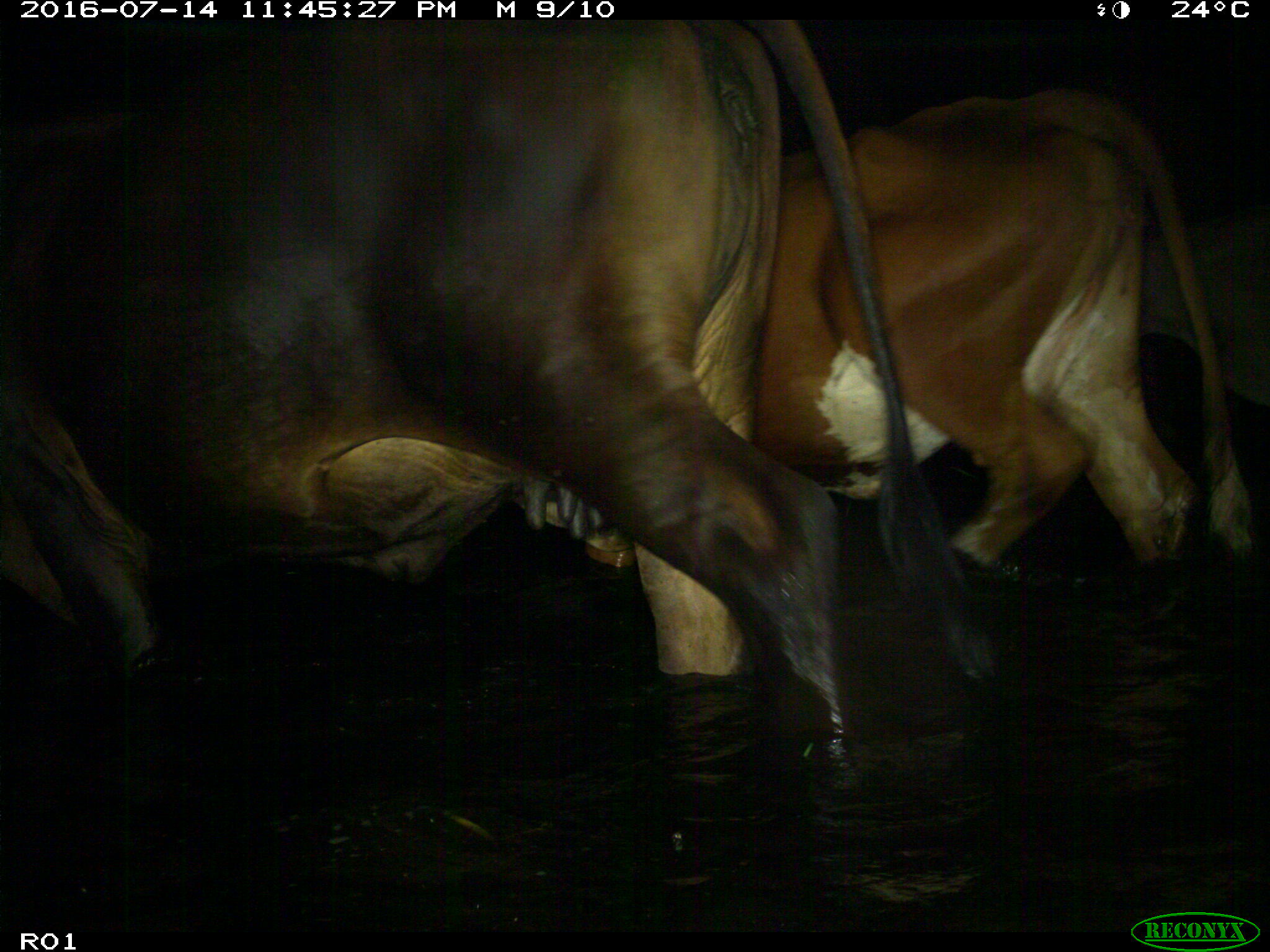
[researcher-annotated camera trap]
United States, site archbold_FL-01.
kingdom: Animalia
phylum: Chordata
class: Mammalia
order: Artiodactyla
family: Bovidae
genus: Bos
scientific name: Bos taurus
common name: domestic cow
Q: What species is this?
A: Bos taurus (domestic cow).